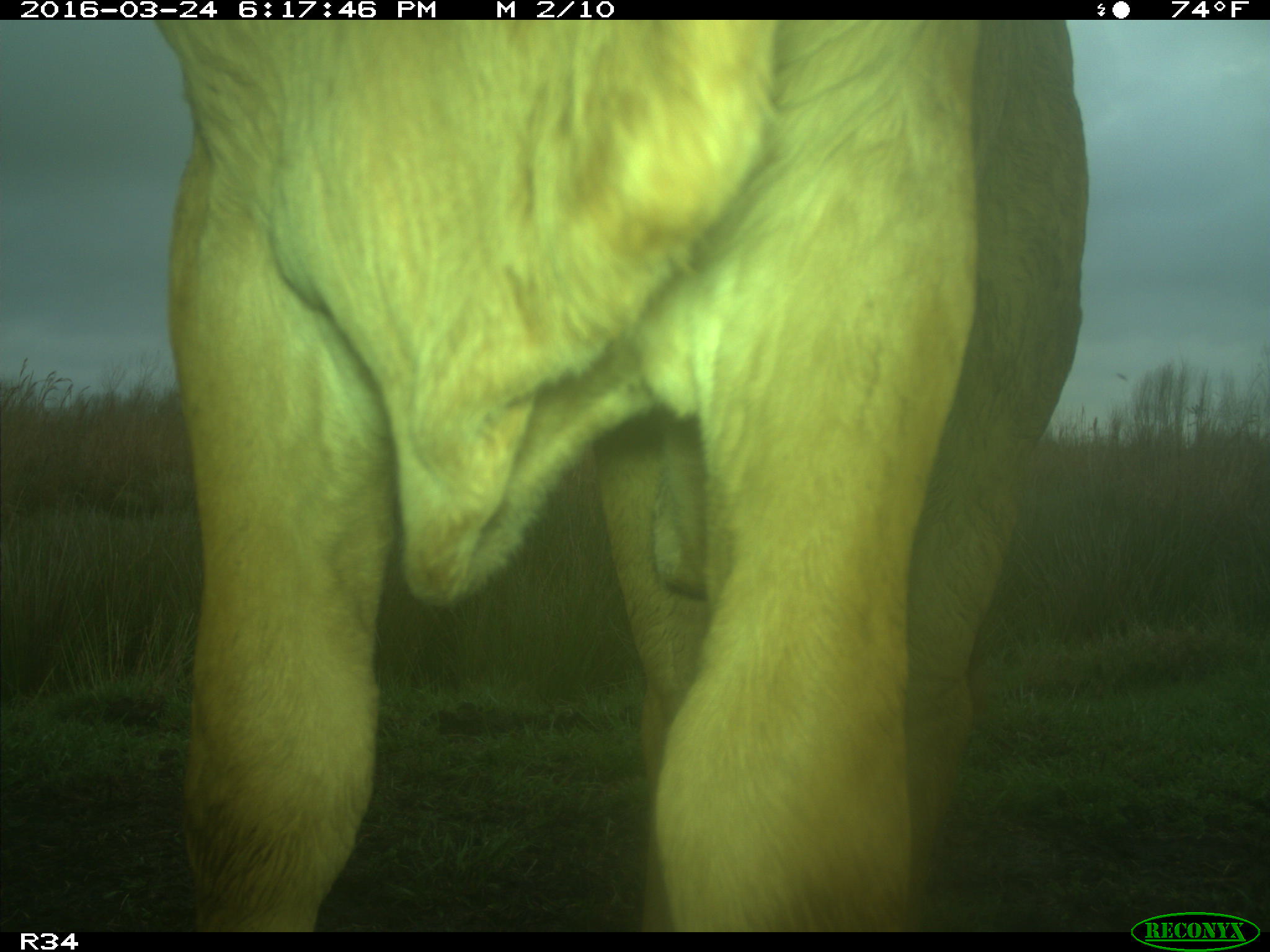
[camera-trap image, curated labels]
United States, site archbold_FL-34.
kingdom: Animalia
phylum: Chordata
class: Mammalia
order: Artiodactyla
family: Bovidae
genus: Bos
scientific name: Bos taurus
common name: domestic cow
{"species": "Bos taurus (domestic cow)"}